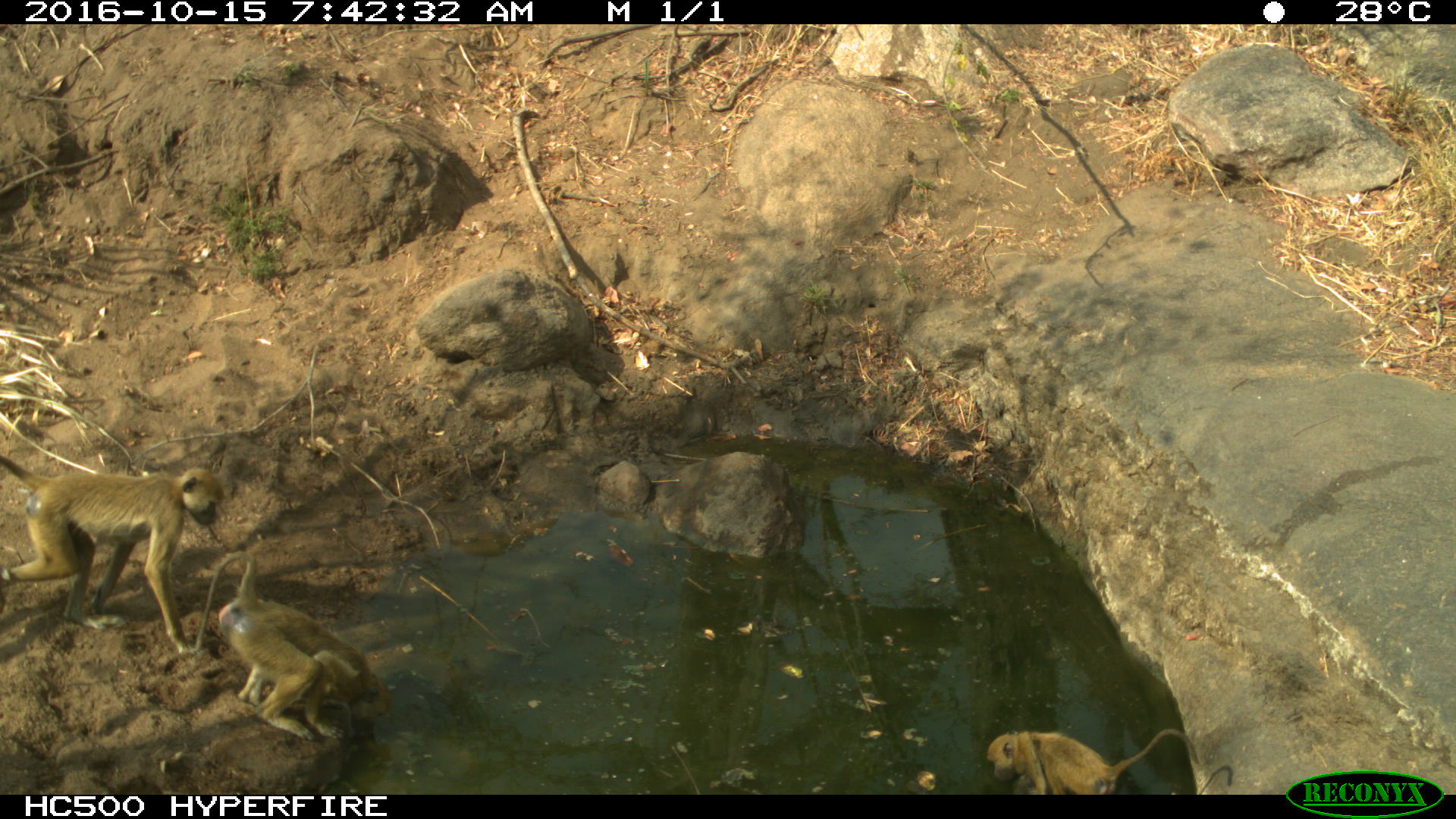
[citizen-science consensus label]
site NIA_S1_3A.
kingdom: Animalia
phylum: Chordata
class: Mammalia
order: Primates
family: Cercopithecidae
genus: Papio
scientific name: Papio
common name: baboon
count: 3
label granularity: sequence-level